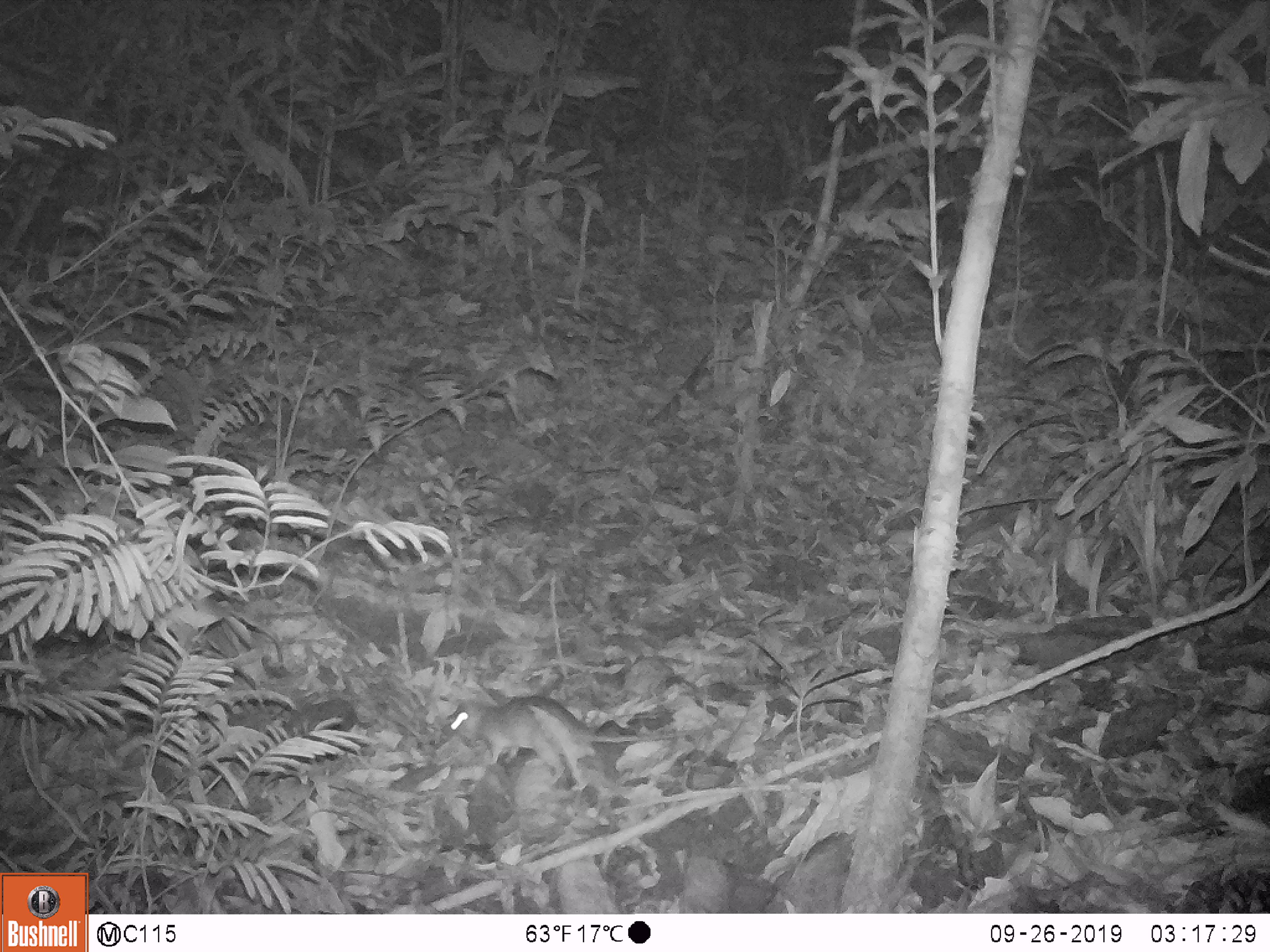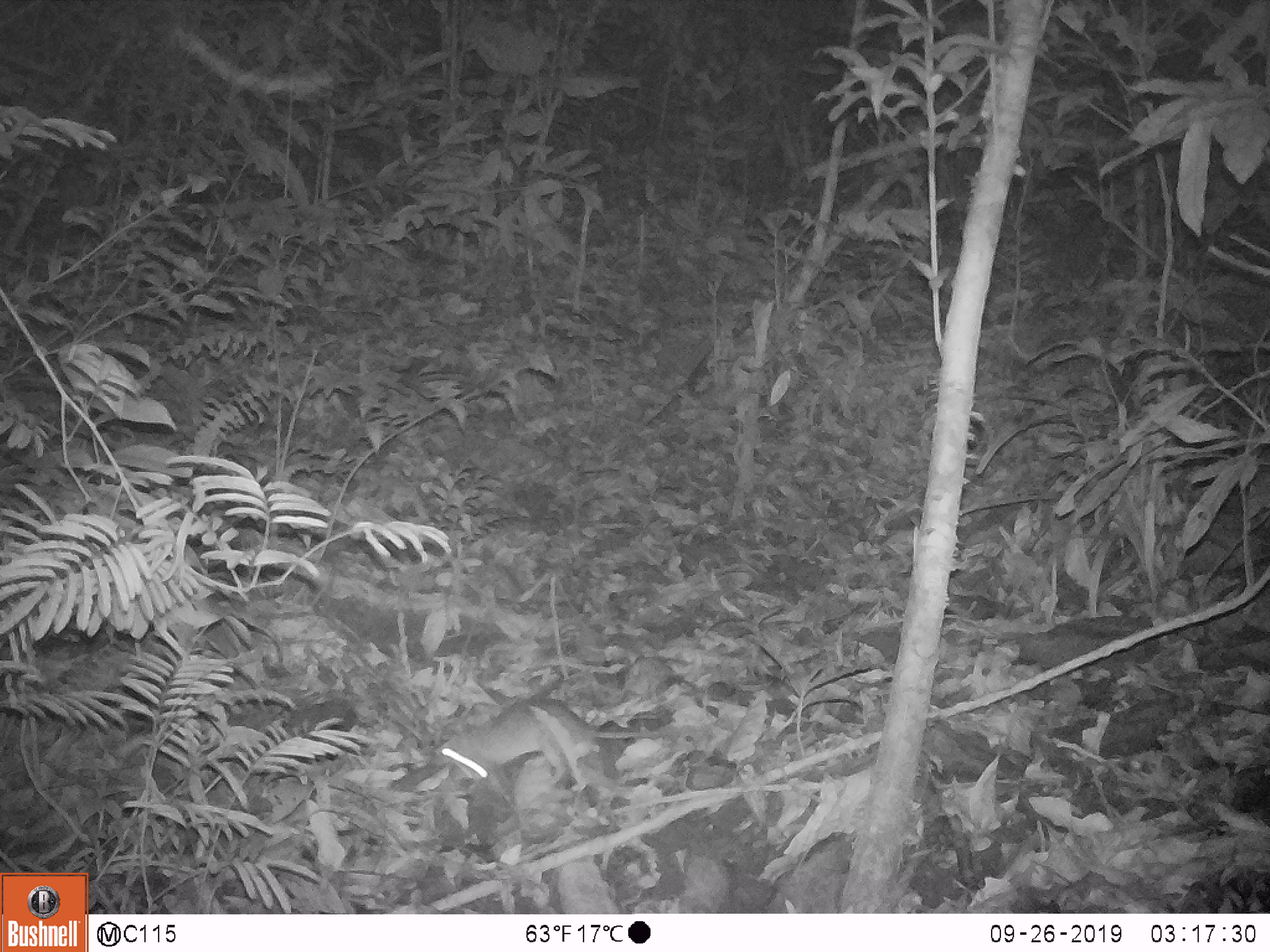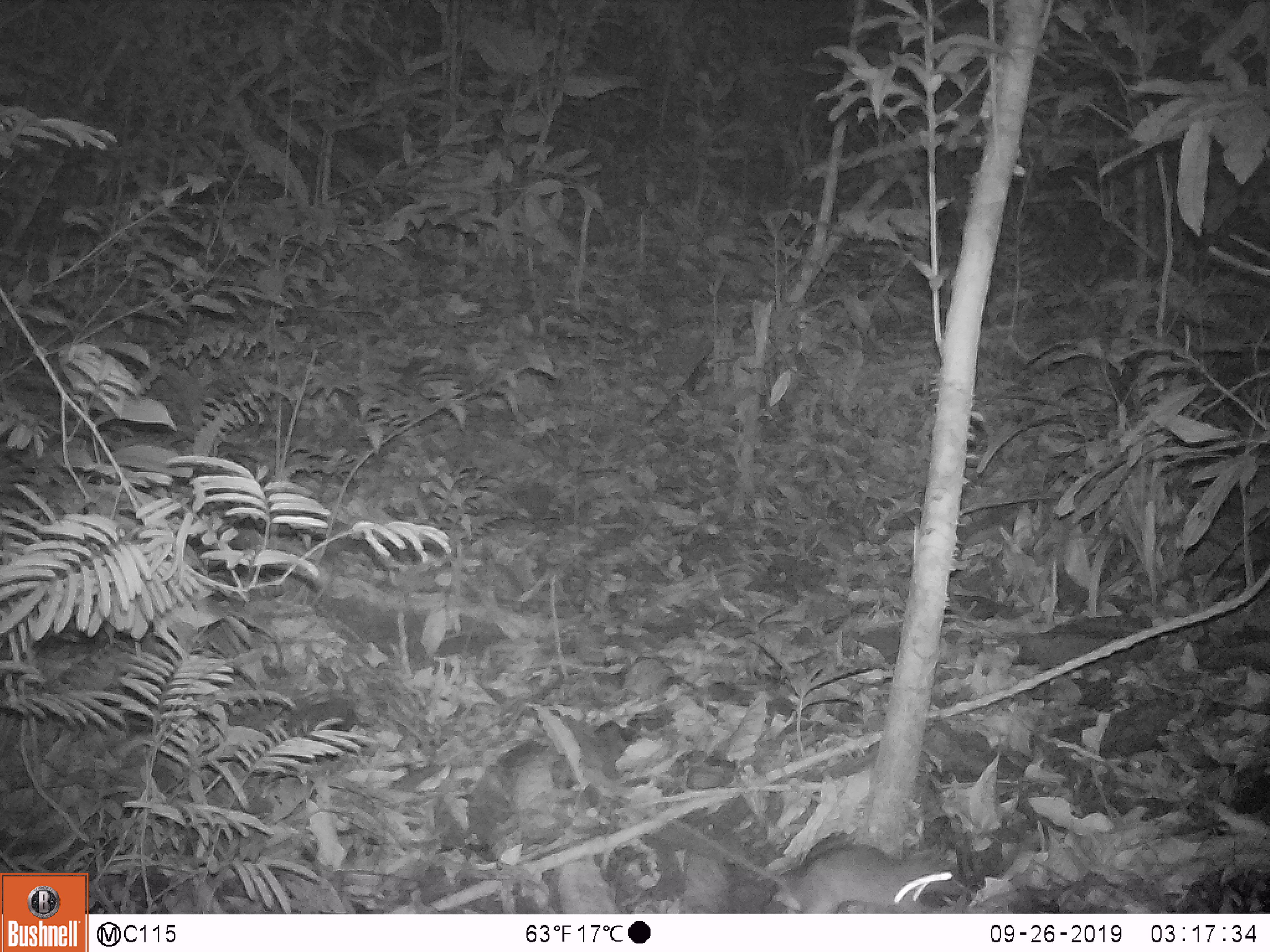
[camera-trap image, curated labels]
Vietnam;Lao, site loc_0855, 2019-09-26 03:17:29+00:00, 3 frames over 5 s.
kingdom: Animalia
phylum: Chordata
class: Mammalia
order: Rodentia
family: Muridae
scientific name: Muridae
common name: old-world mice and rats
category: unidentified murid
Unidentified murid (old-world mice and rats) (Muridae). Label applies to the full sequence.